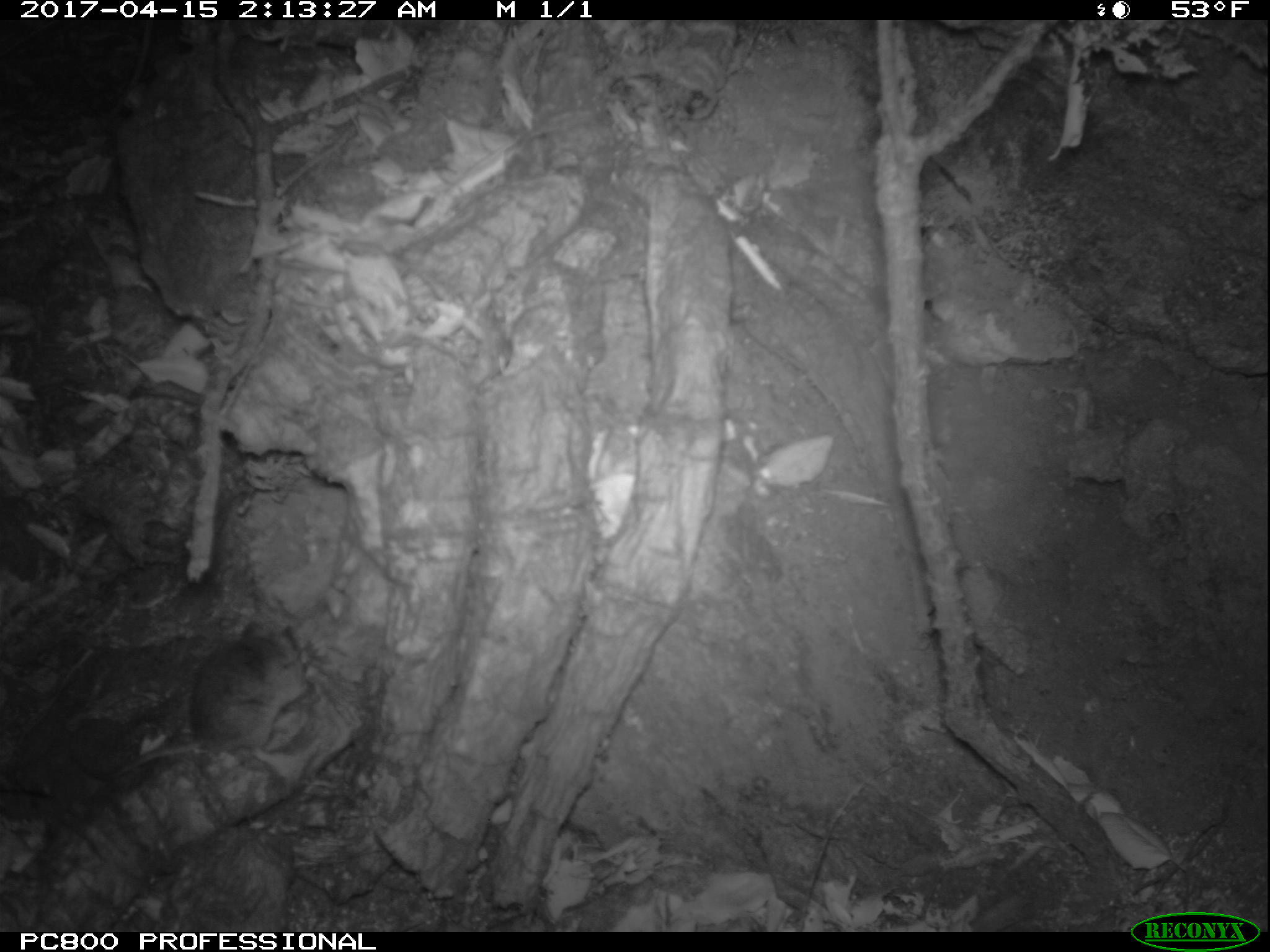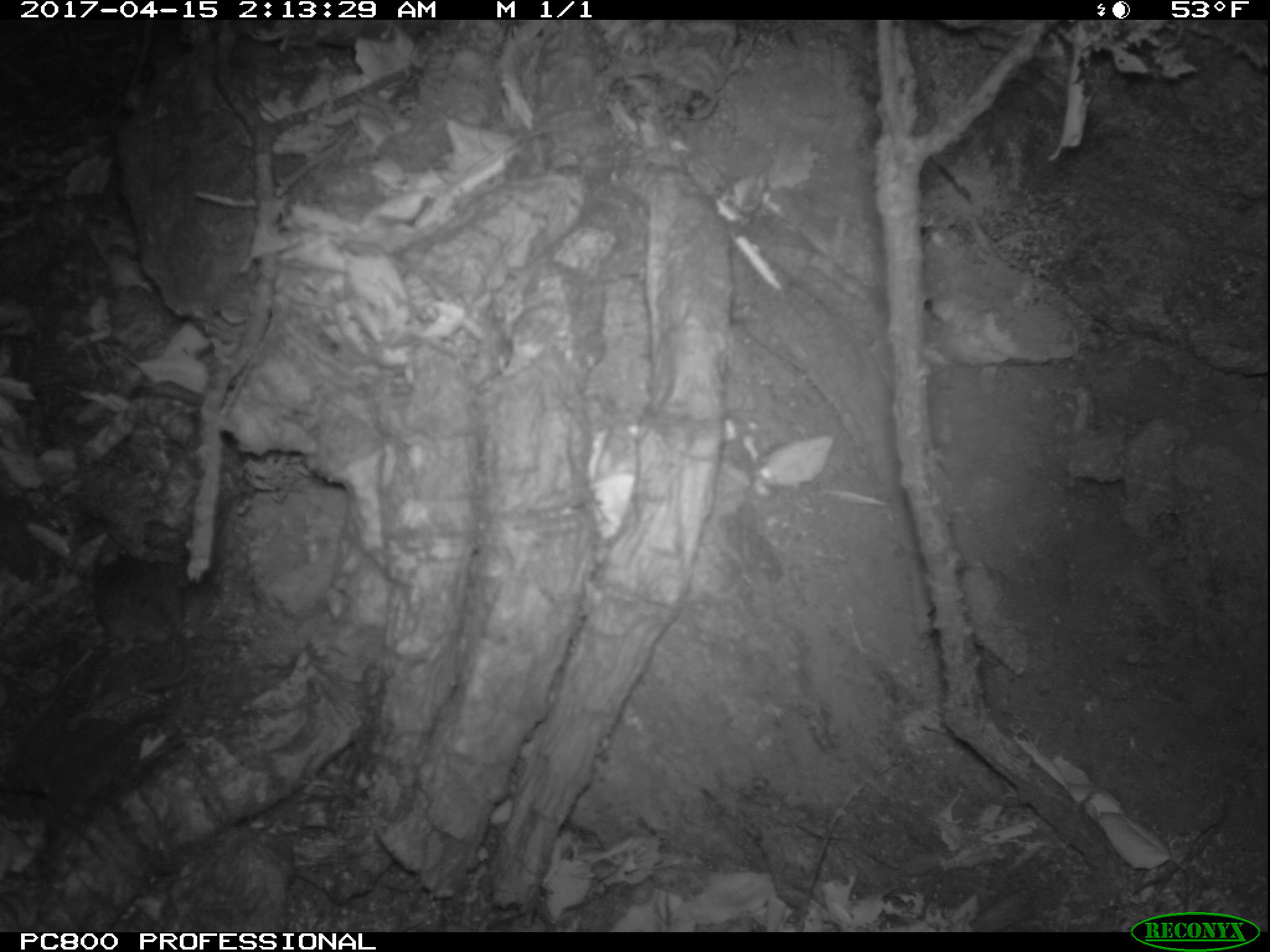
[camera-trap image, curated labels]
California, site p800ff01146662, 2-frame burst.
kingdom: Animalia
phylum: Chordata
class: Mammalia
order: Rodentia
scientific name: Rodentia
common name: rodent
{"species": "rodent (Rodentia)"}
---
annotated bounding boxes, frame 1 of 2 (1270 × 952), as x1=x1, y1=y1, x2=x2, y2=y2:
rodent: x1=102, y1=617, x2=311, y2=782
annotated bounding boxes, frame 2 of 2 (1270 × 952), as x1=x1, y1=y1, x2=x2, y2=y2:
rodent: x1=94, y1=534, x2=195, y2=693